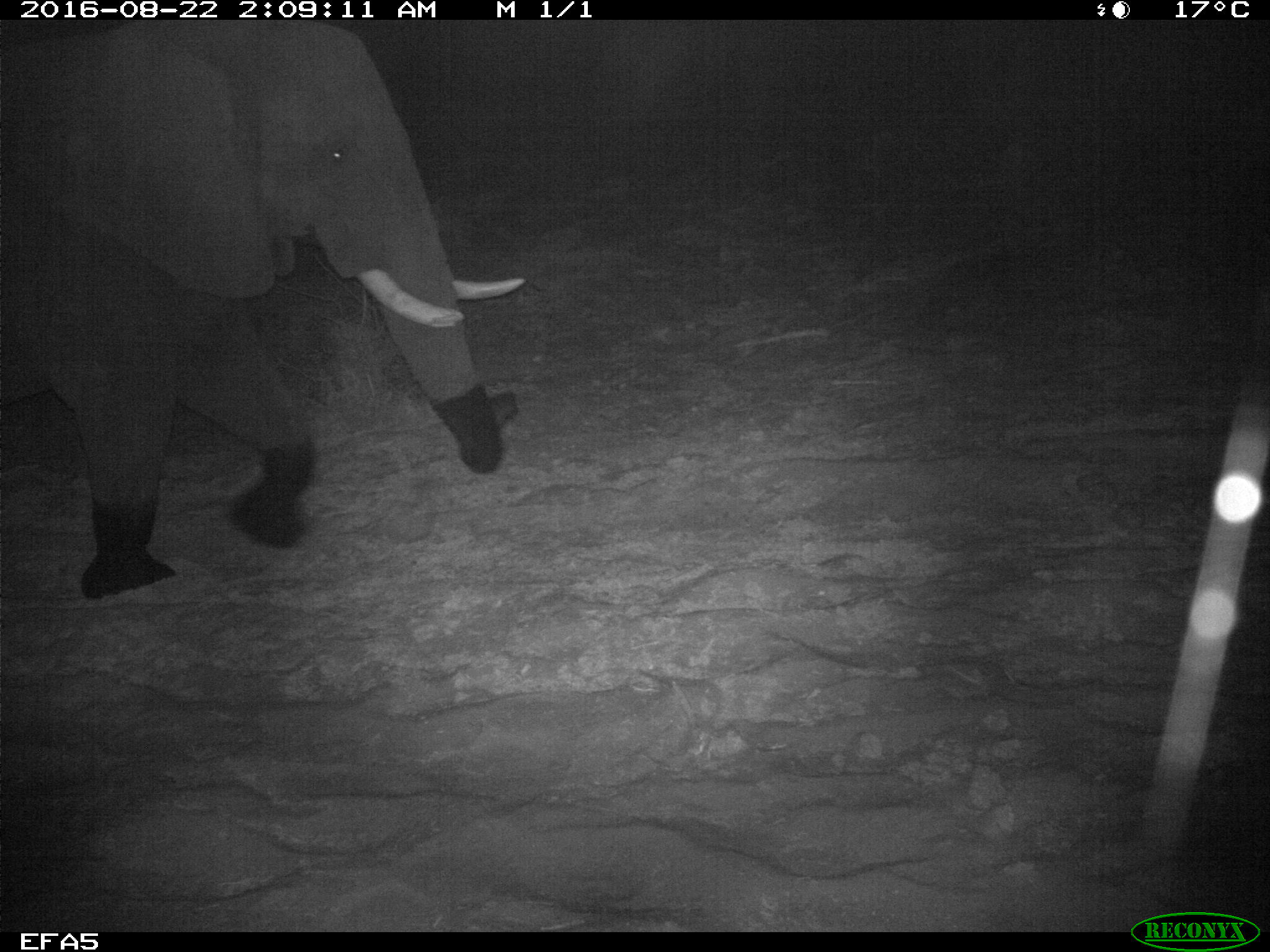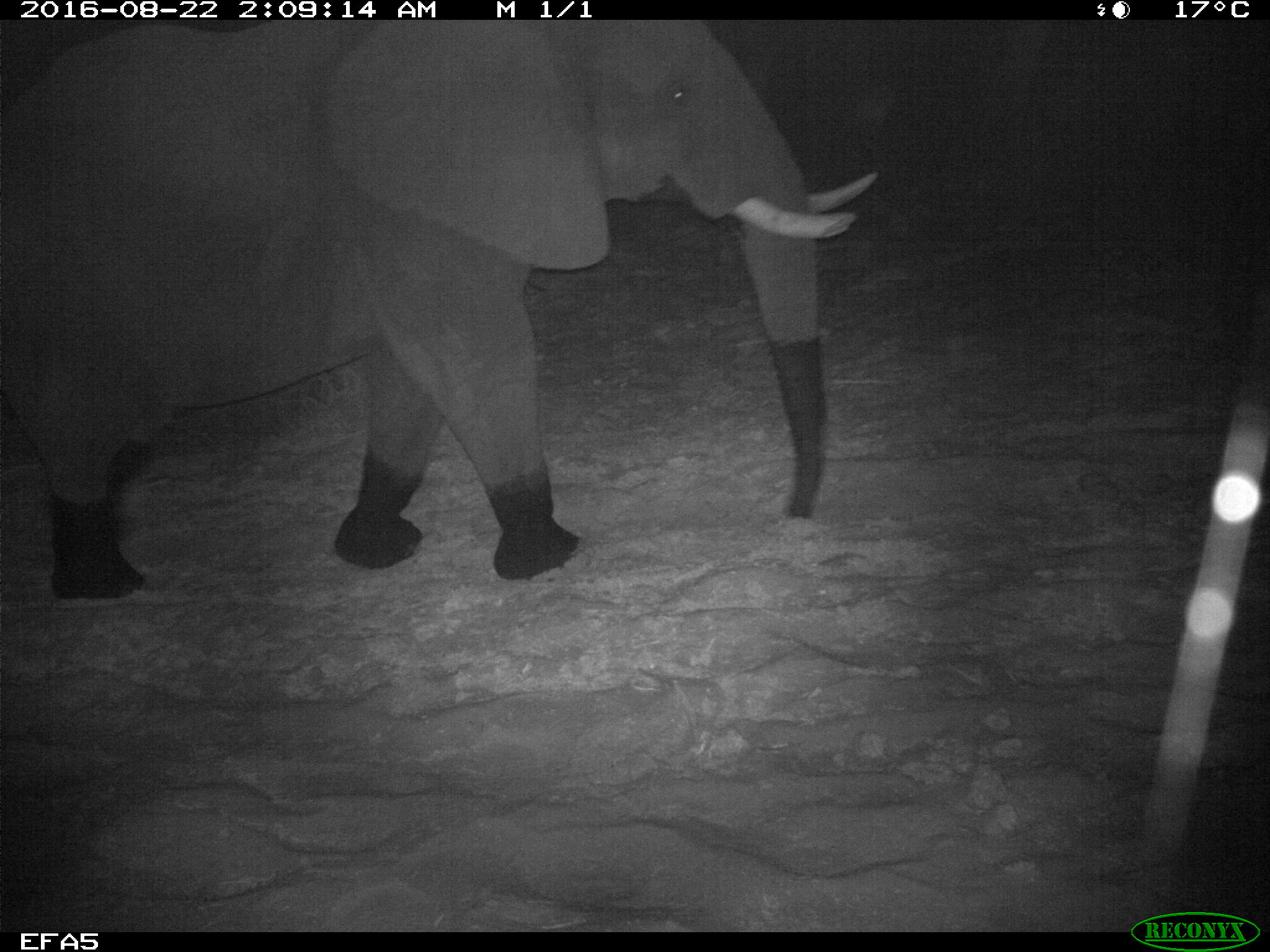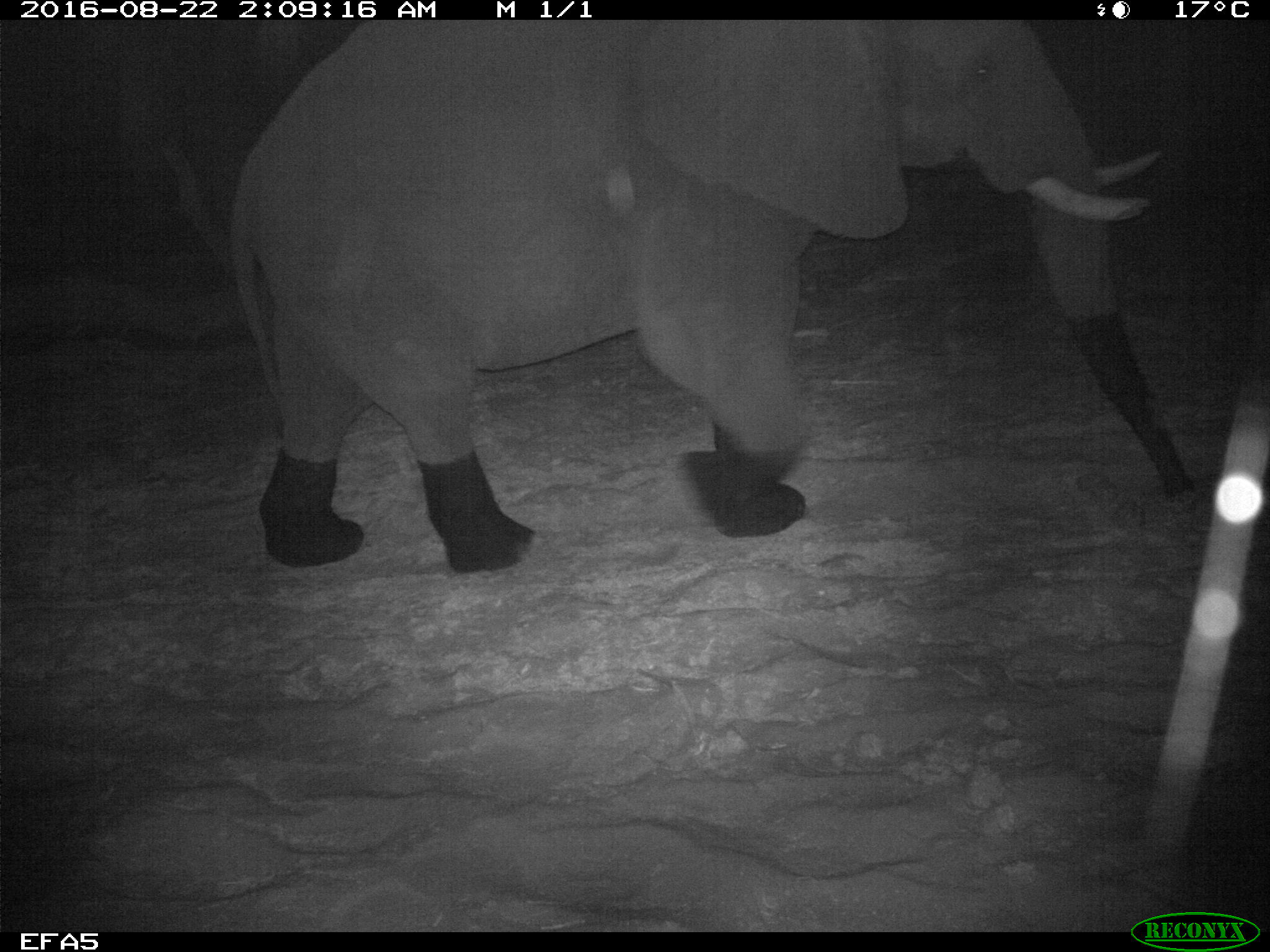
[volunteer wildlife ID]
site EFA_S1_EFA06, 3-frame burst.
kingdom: Animalia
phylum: Chordata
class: Mammalia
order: Proboscidea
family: Elephantidae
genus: Loxodonta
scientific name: Loxodonta africana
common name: african bush elephant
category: elephant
Elephant (african bush elephant) (Loxodonta africana), count 1. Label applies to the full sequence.